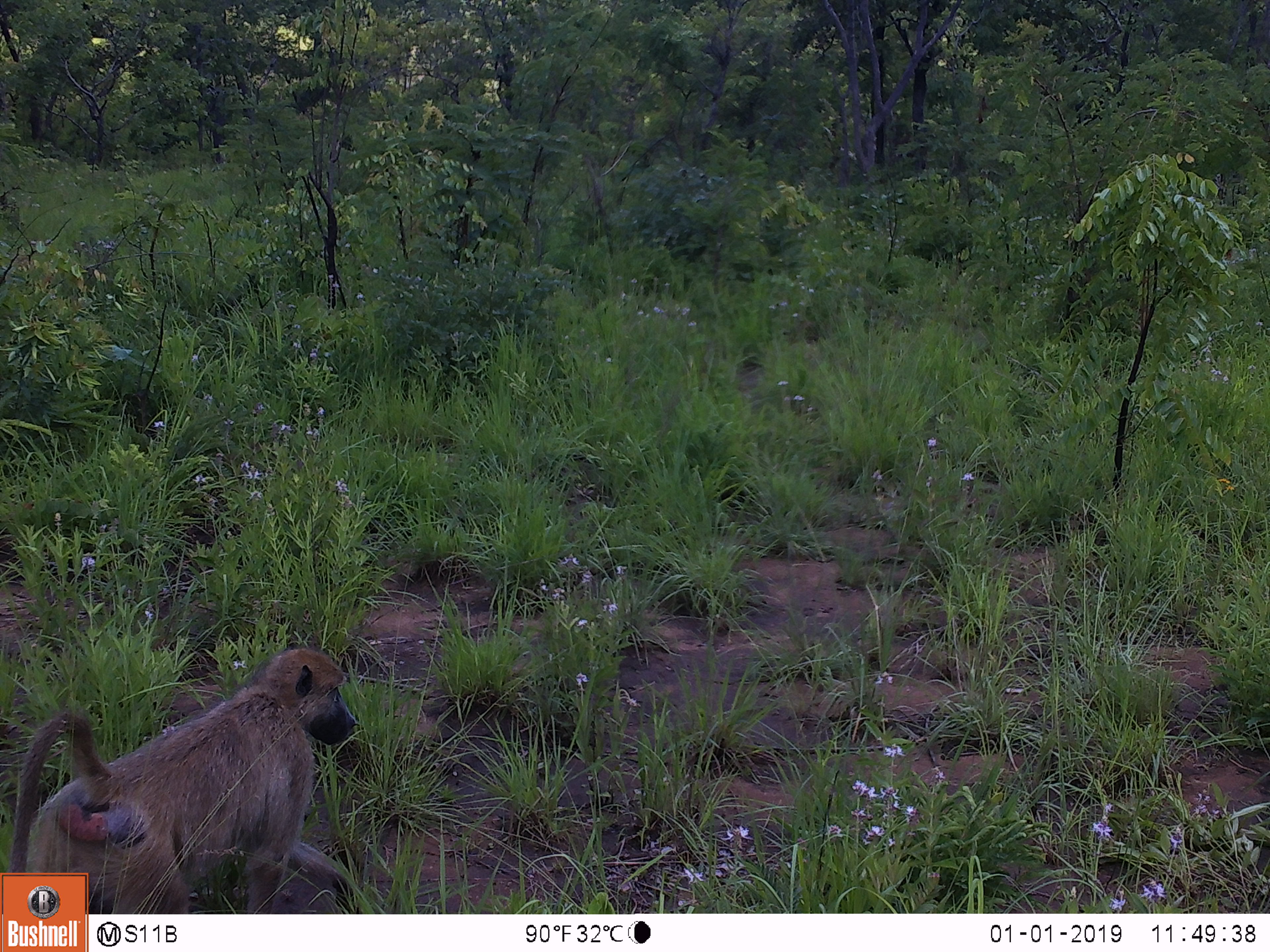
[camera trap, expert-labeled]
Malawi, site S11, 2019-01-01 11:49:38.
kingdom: Animalia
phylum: Chordata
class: Mammalia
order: Primates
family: Cercopithecidae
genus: Papio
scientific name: Papio cynocephalus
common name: yellow baboon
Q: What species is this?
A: Yellow baboon (Papio cynocephalus).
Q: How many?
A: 1.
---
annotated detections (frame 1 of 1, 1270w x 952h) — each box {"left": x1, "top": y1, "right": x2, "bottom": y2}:
yellow baboon: {"left": 3, "top": 644, "right": 379, "bottom": 868}